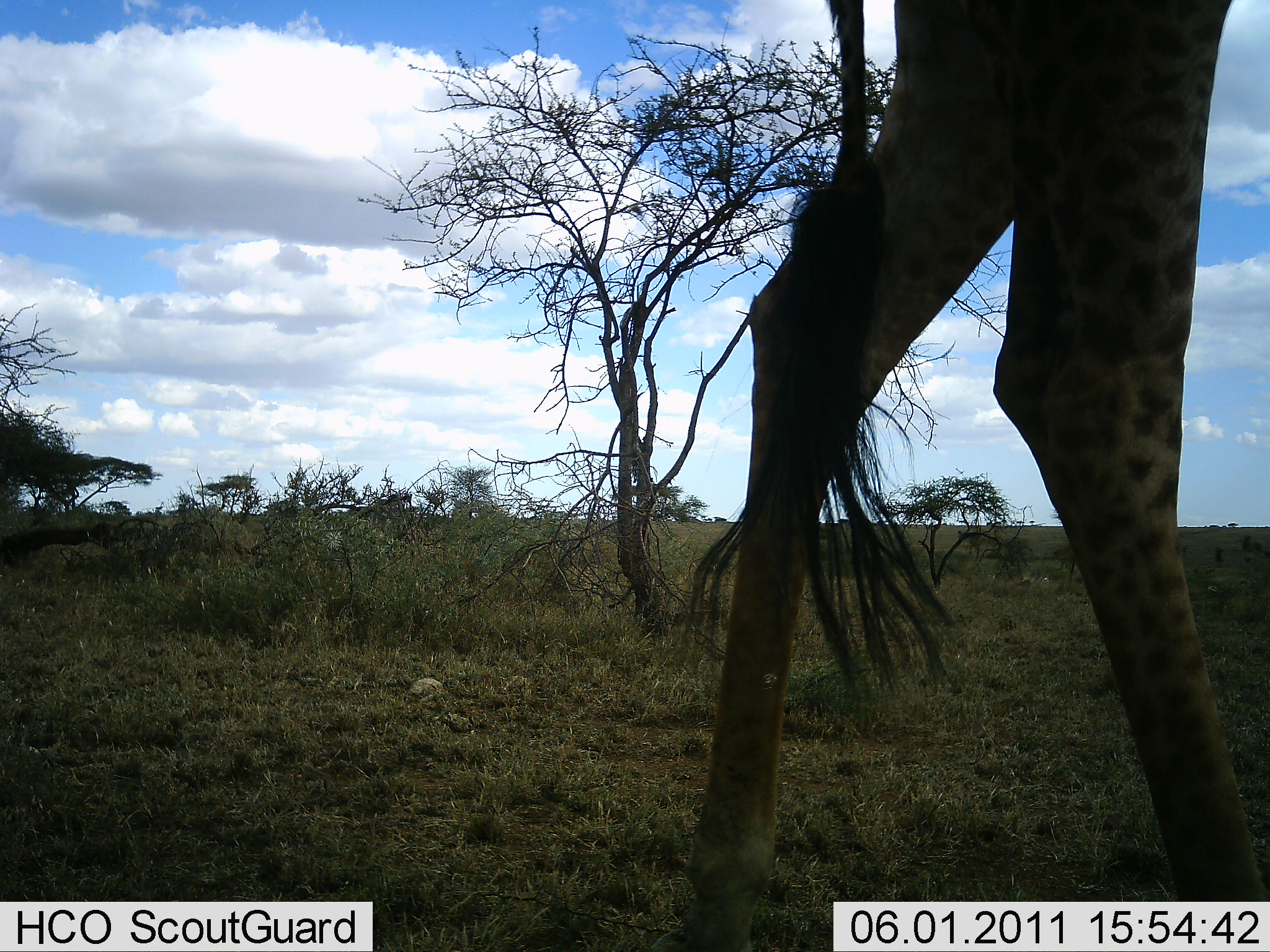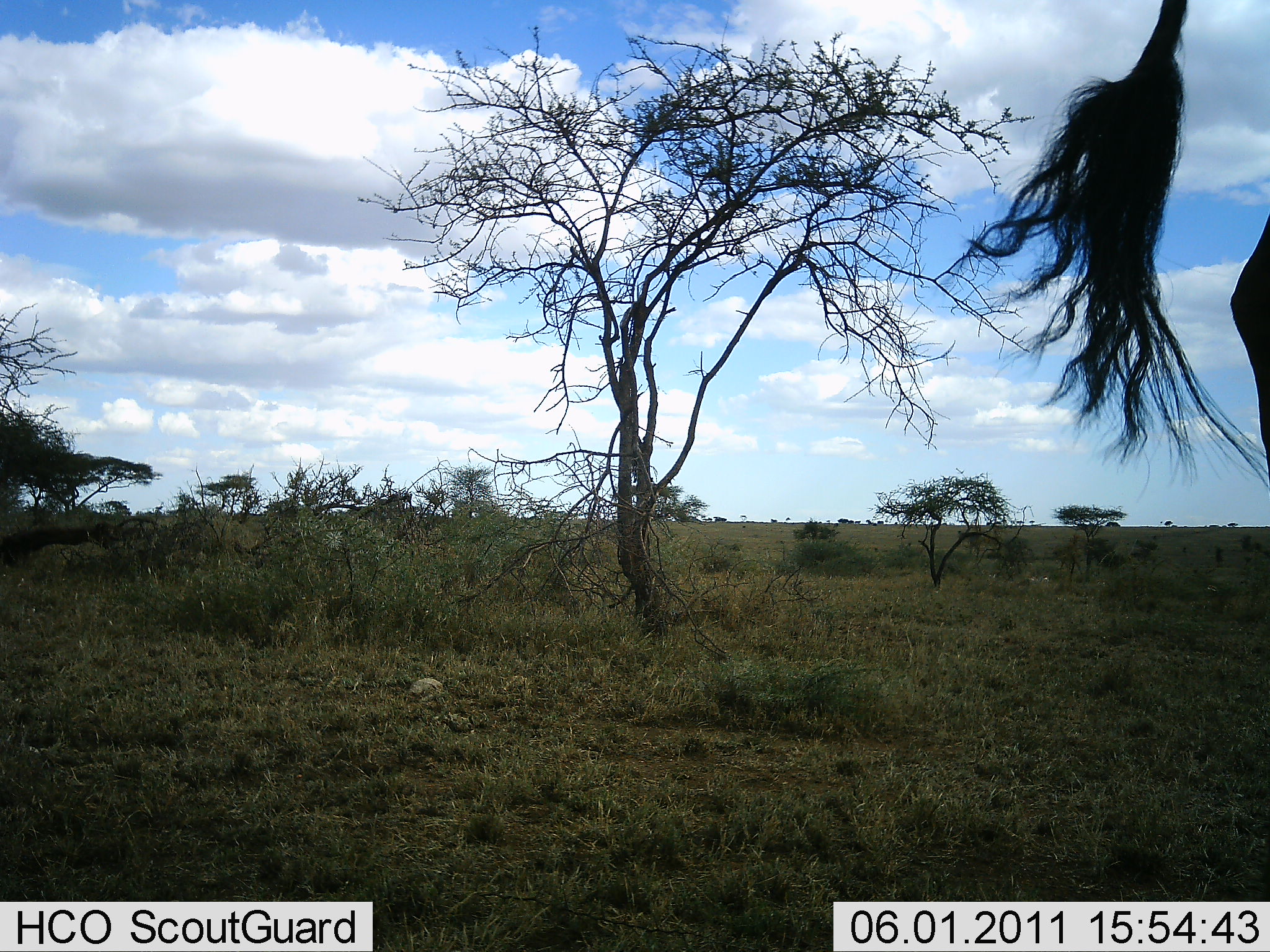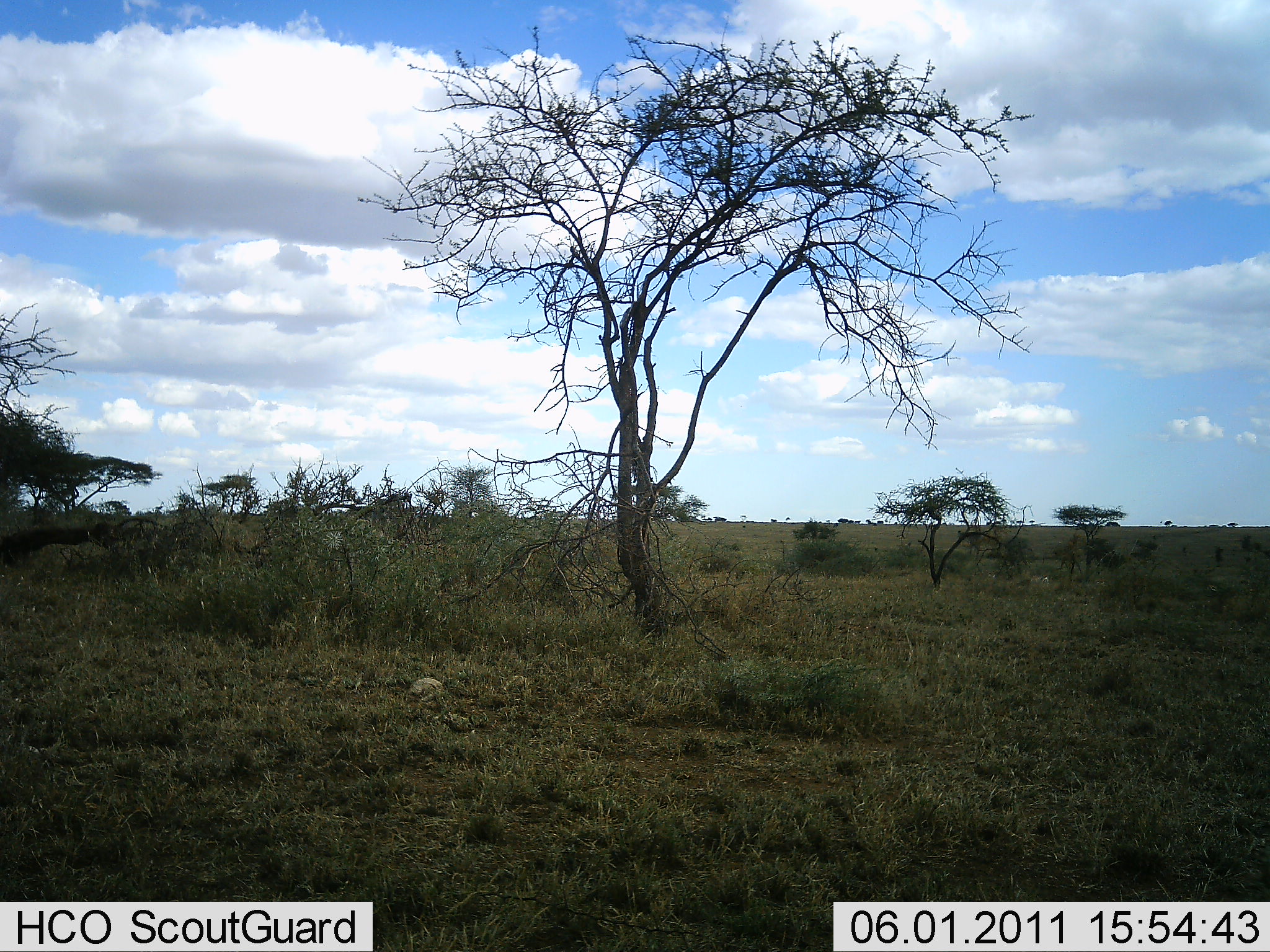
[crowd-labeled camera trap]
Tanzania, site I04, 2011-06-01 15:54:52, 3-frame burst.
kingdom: Animalia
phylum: Chordata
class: Mammalia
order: Artiodactyla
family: Giraffidae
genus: Giraffa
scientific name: Giraffa camelopardalis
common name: giraffe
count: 1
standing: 0%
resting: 0%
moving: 100%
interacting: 0%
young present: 0%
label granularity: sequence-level